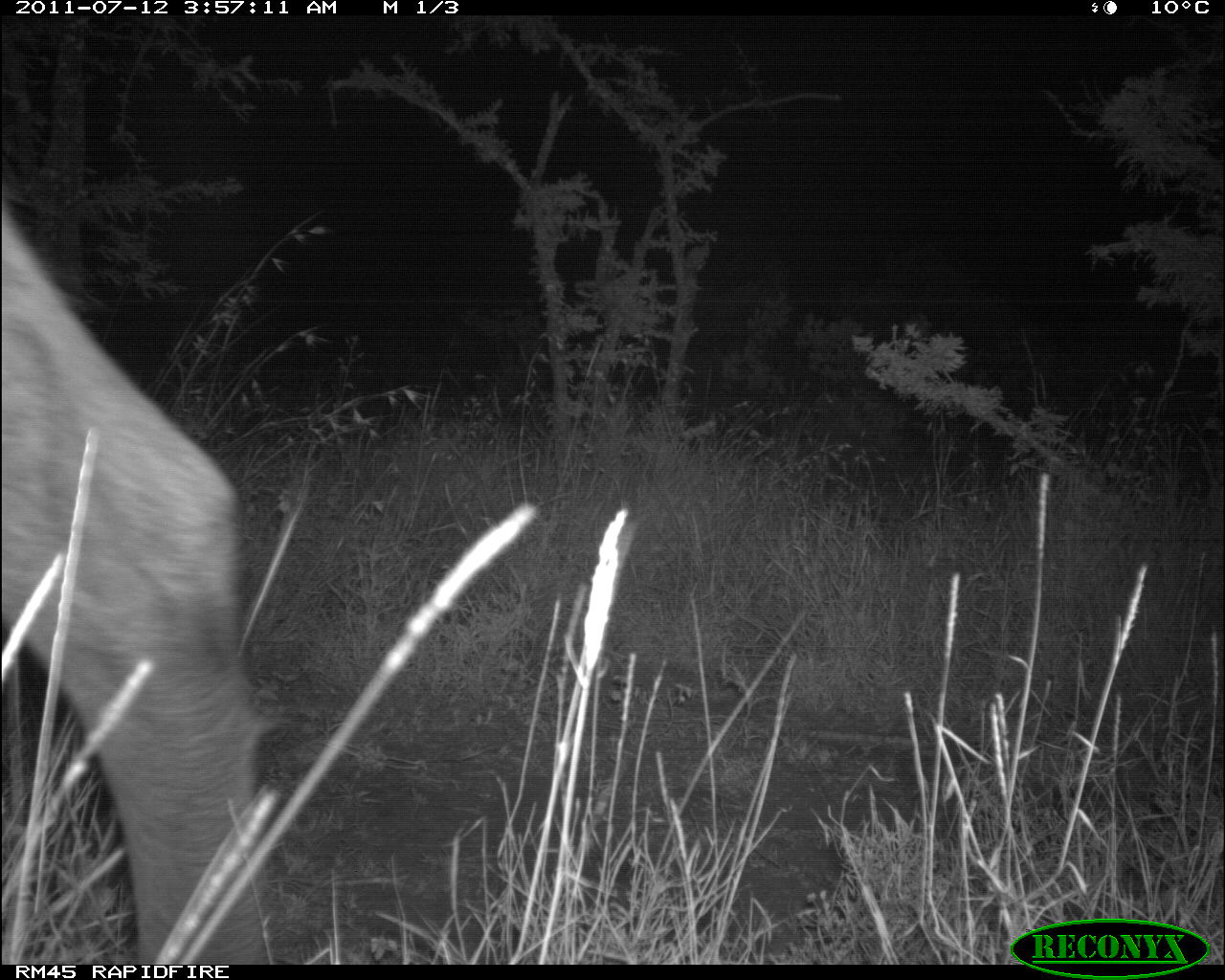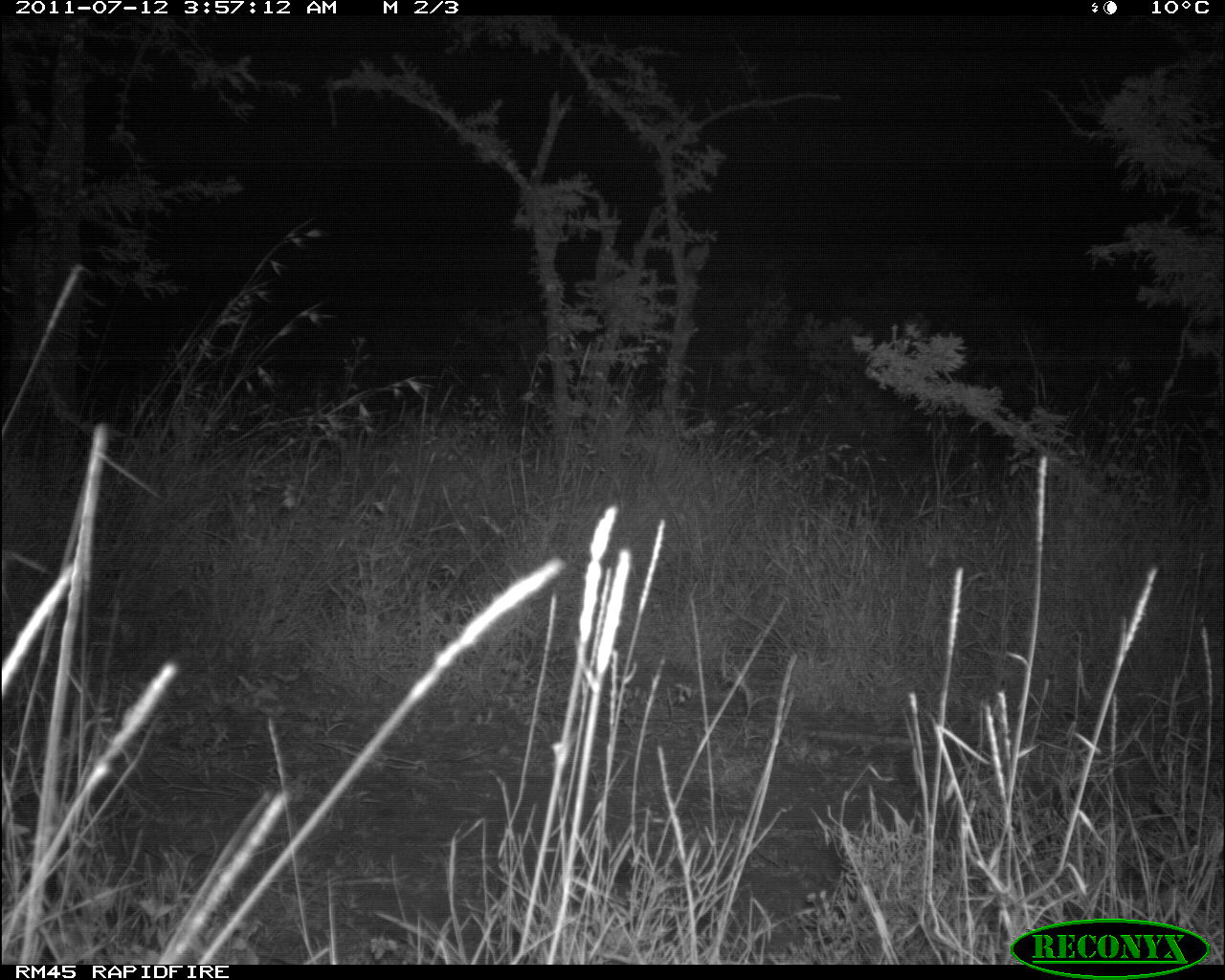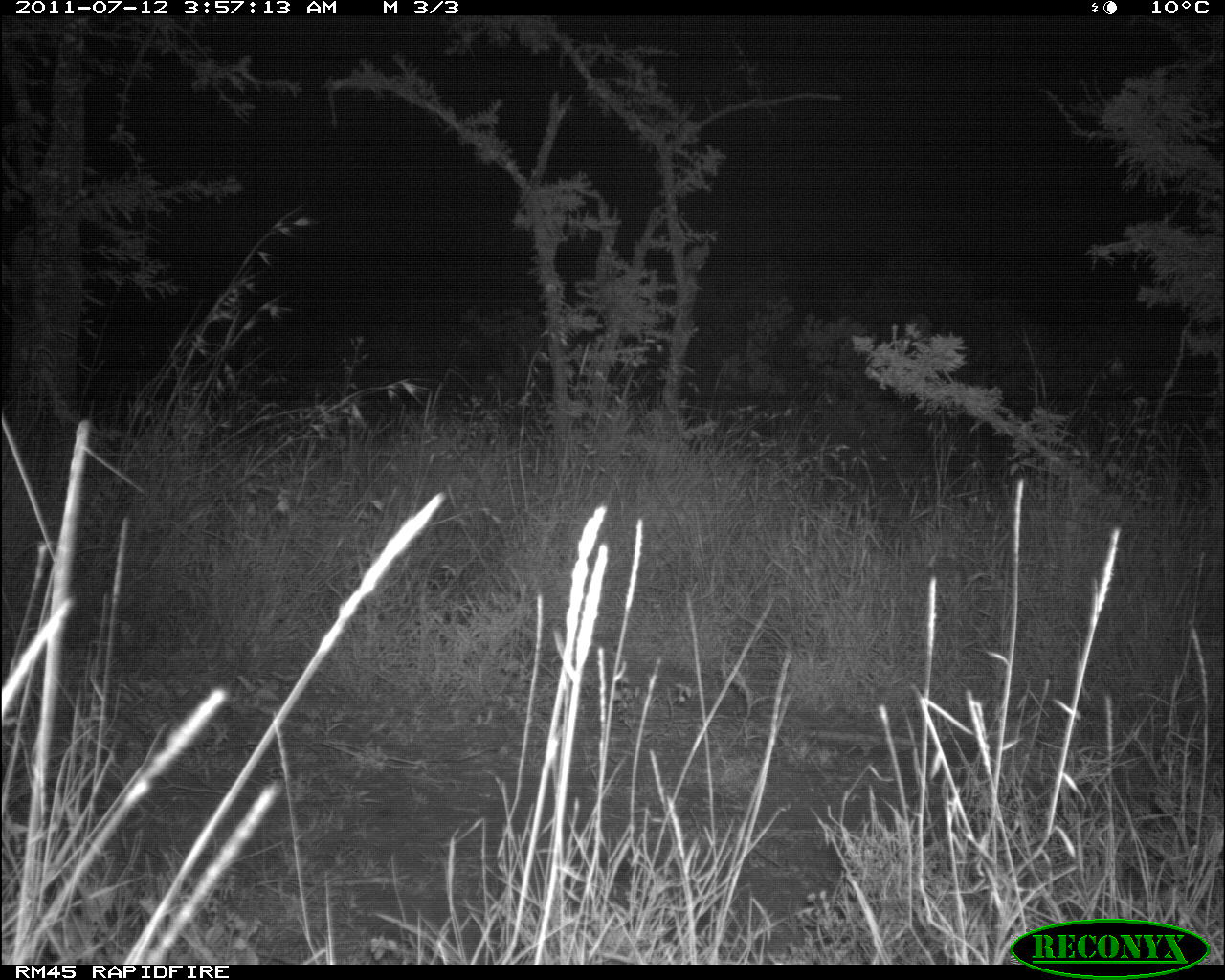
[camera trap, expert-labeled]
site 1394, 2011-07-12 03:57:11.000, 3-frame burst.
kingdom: Animalia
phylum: Chordata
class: Mammalia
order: Artiodactyla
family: Bovidae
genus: Kobus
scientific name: Kobus ellipsiprymnus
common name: waterbuck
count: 1